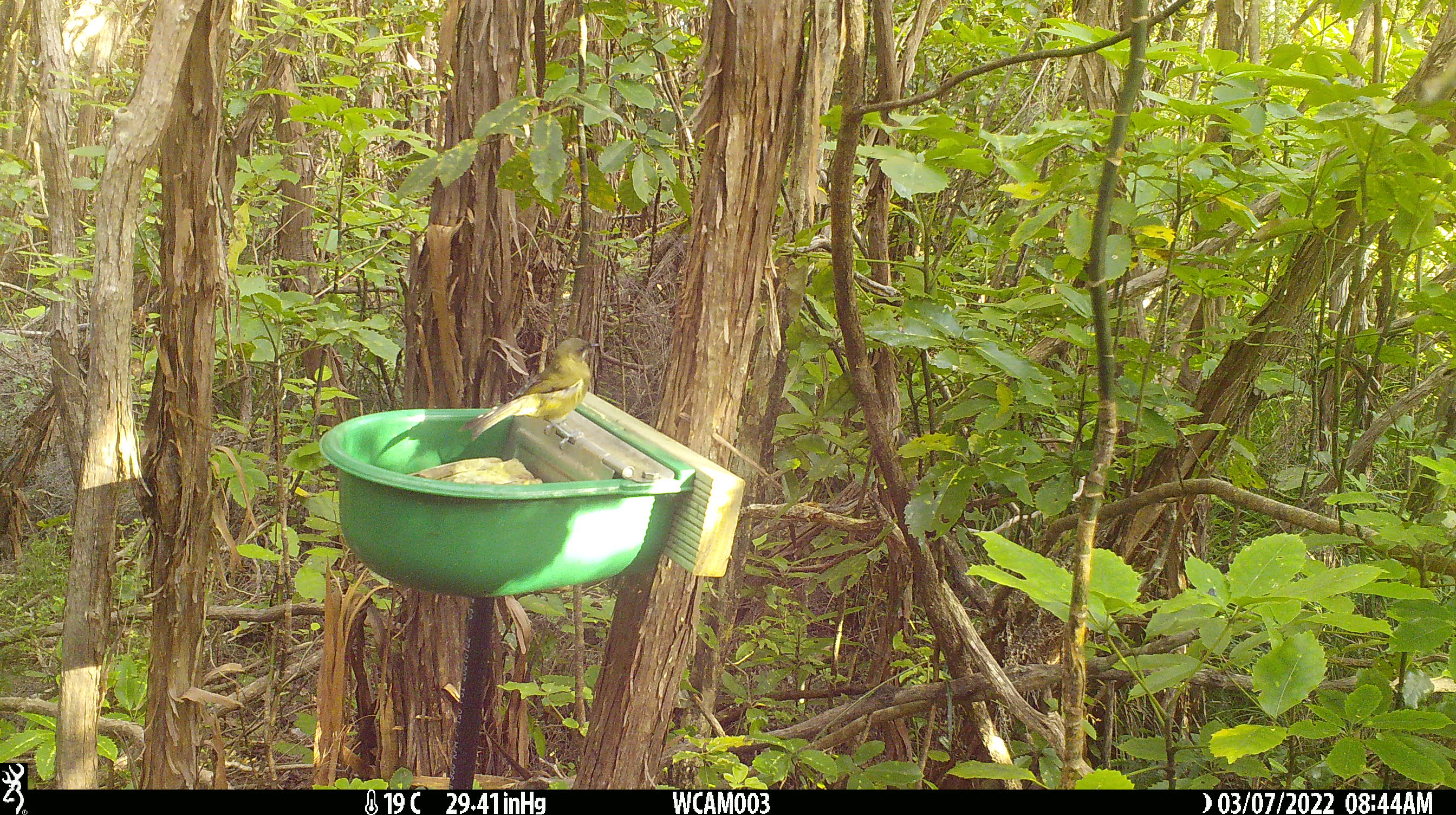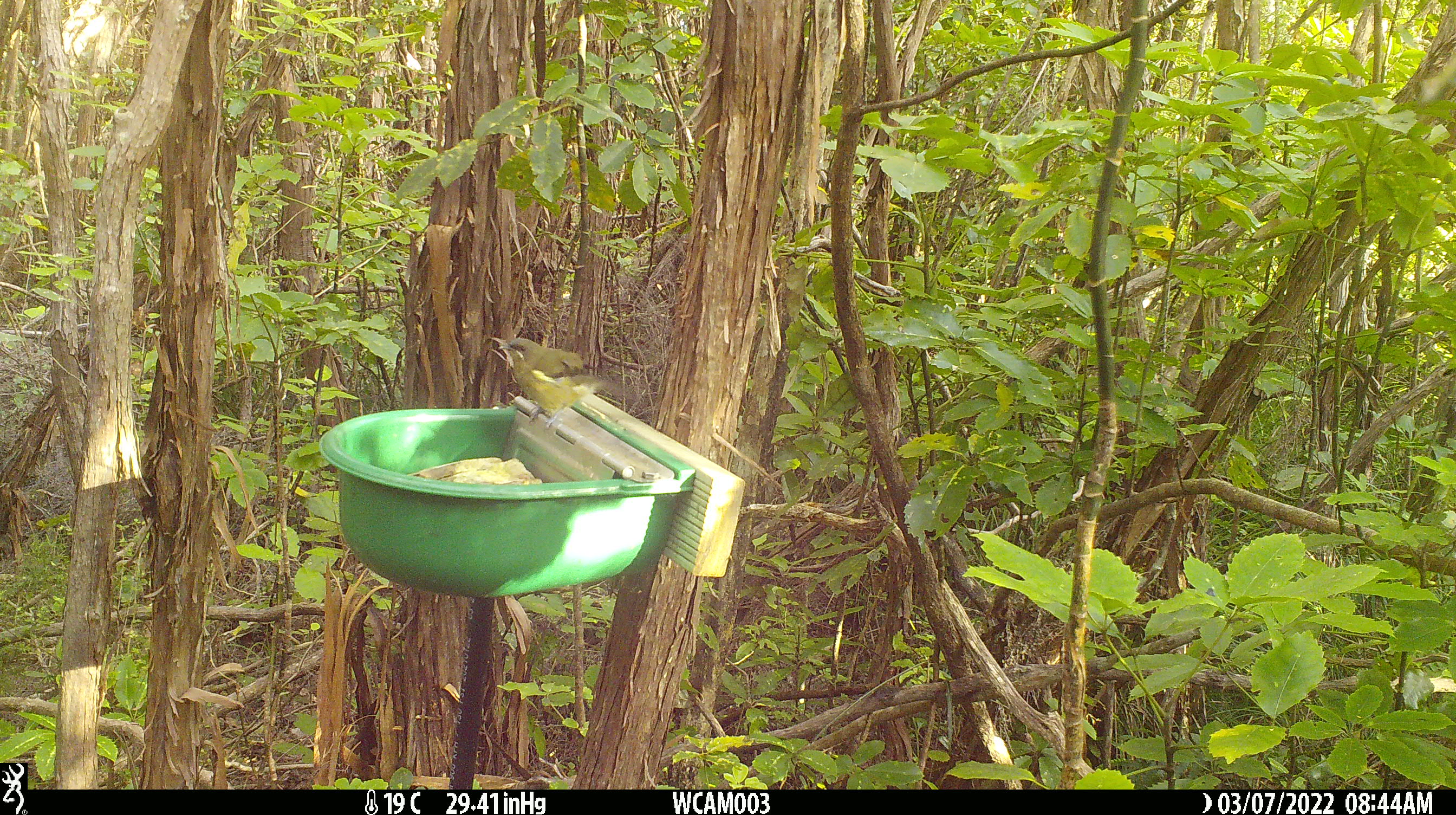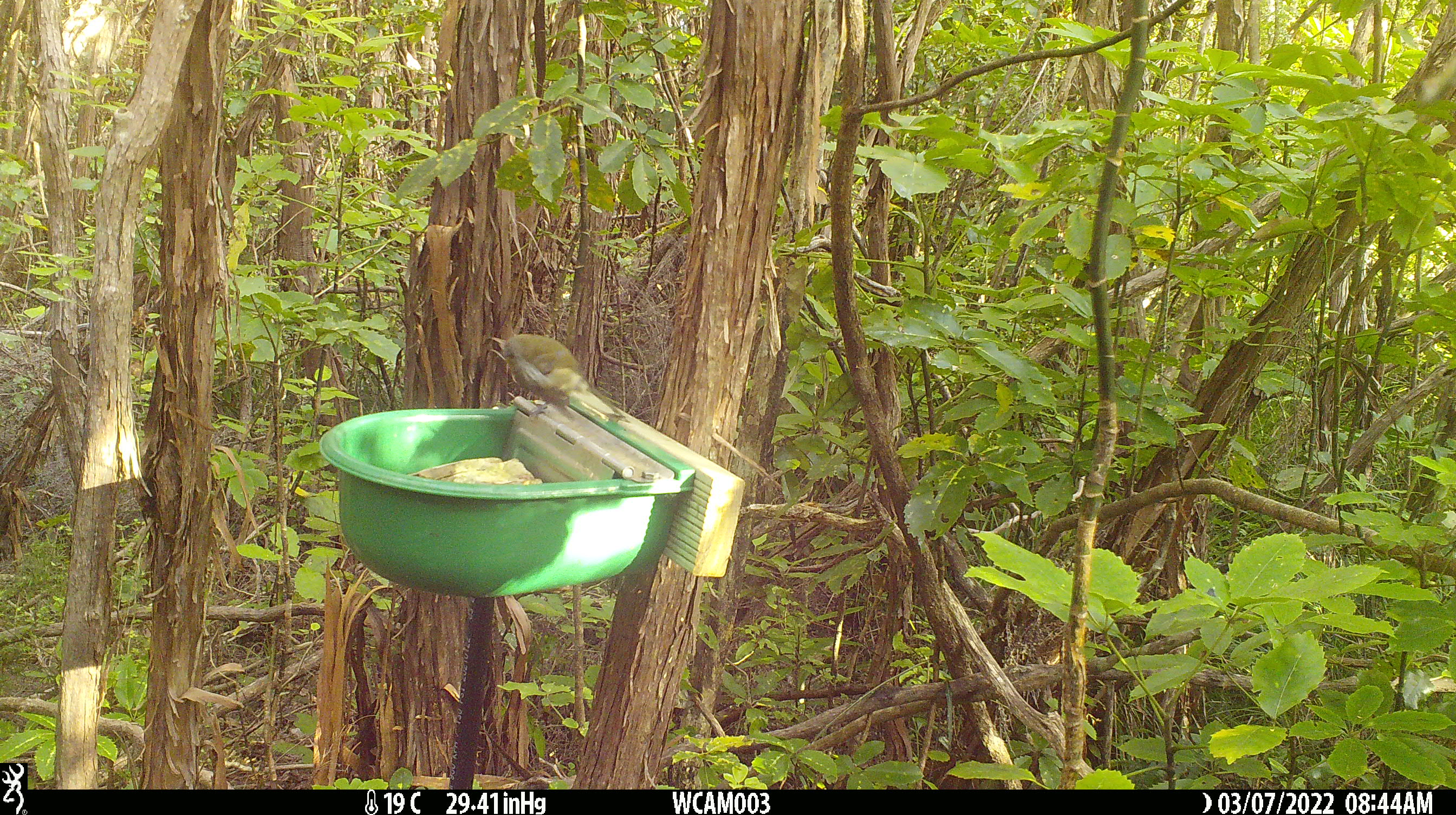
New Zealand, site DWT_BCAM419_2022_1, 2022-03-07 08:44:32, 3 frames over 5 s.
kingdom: Animalia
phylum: Chordata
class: Aves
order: Passeriformes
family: Meliphagidae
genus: Anthornis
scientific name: Anthornis melanura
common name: new zealand bellbird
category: bellbird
Bellbird (new zealand bellbird) (Anthornis melanura).